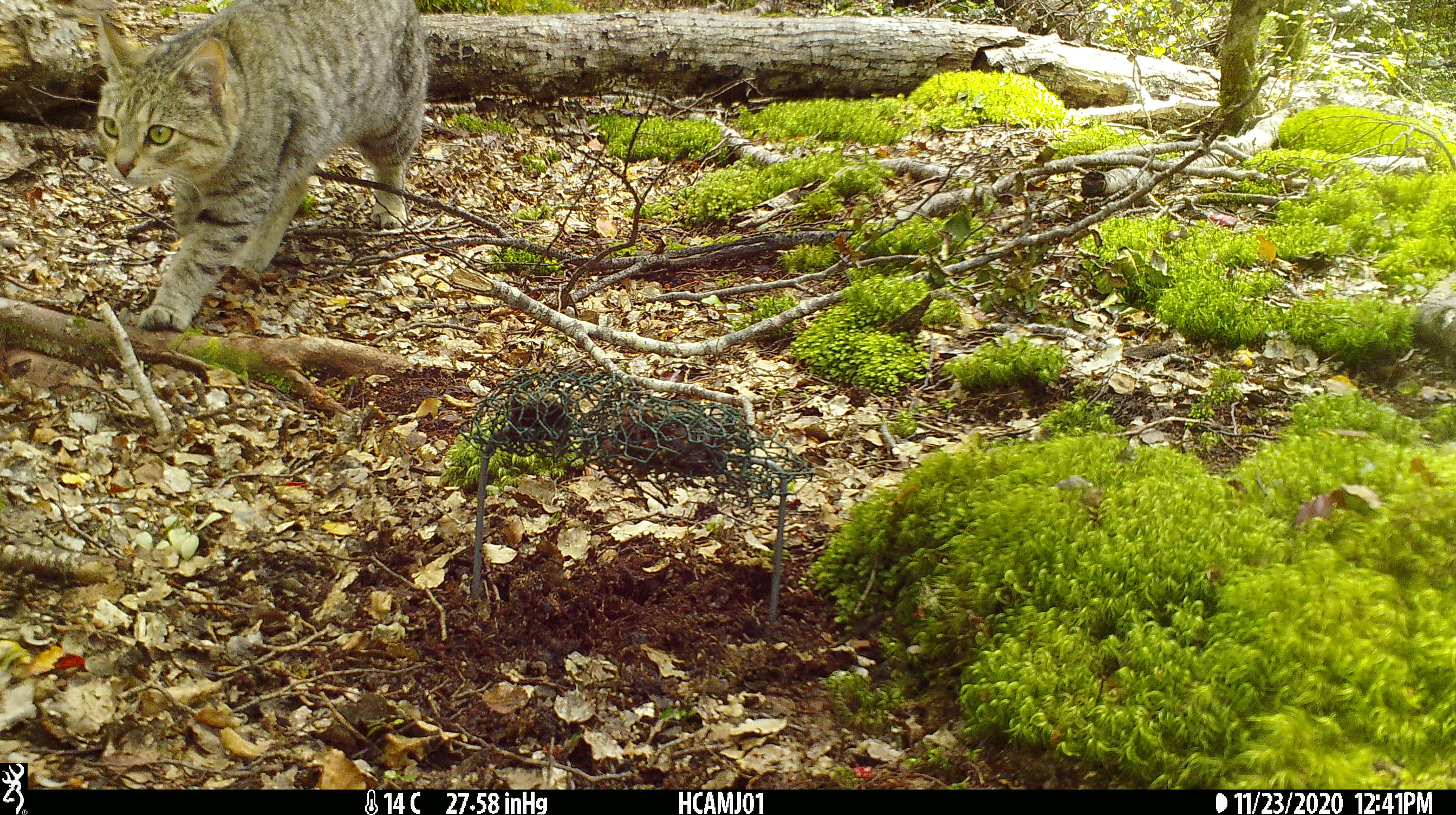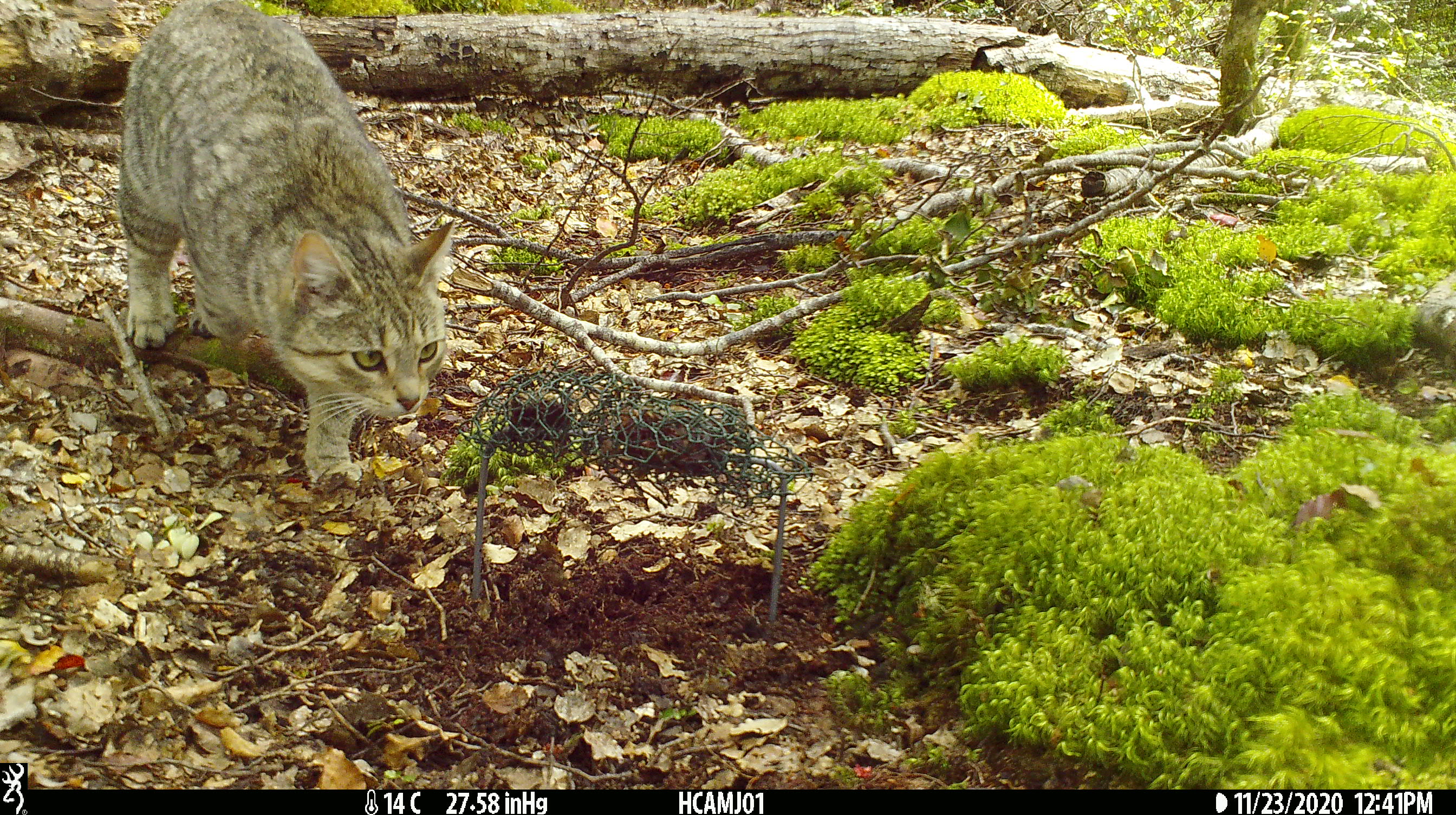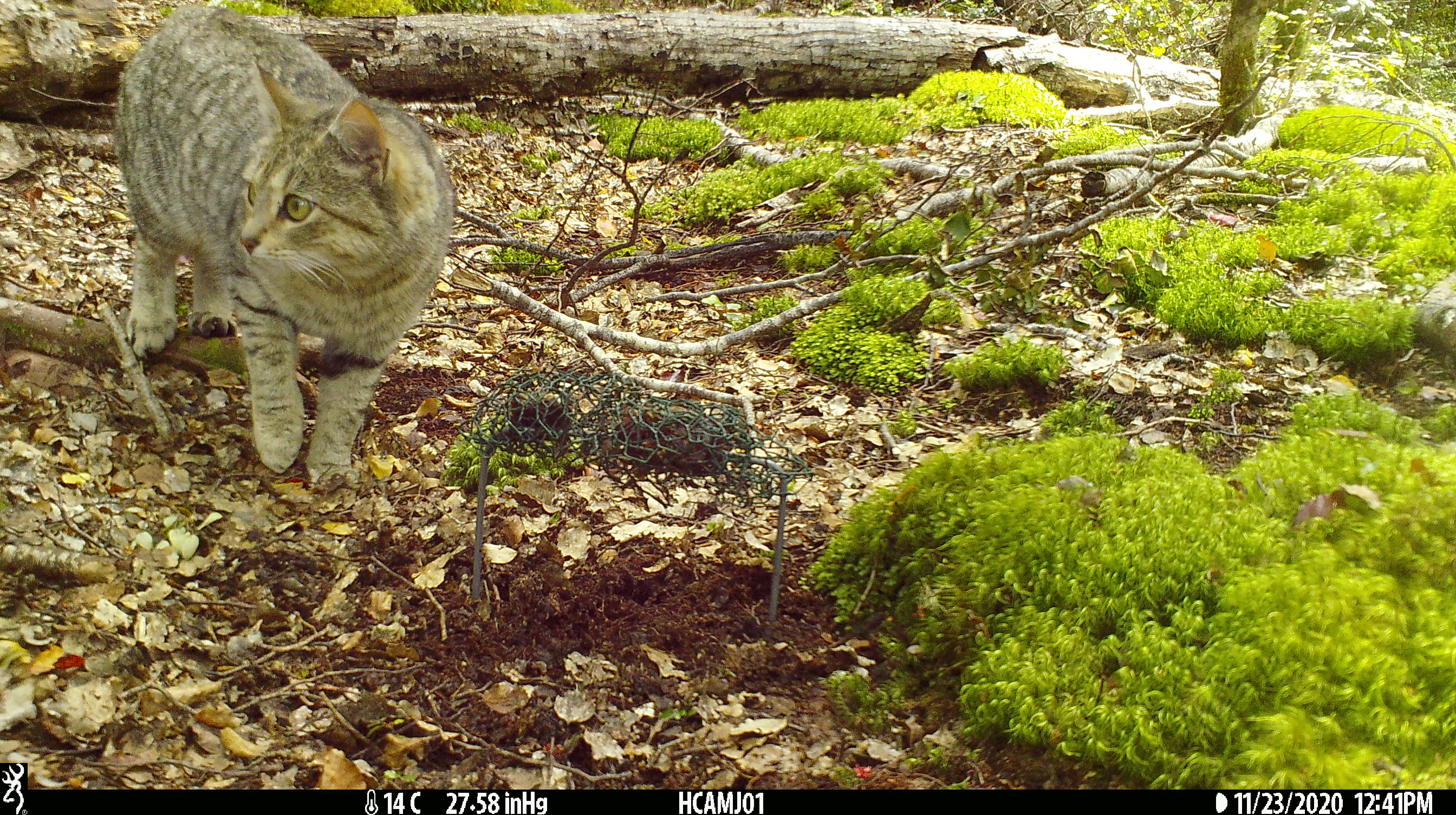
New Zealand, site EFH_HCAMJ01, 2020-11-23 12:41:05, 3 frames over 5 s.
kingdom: Animalia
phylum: Chordata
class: Mammalia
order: Carnivora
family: Felidae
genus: Felis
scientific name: Felis catus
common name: domestic cat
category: cat